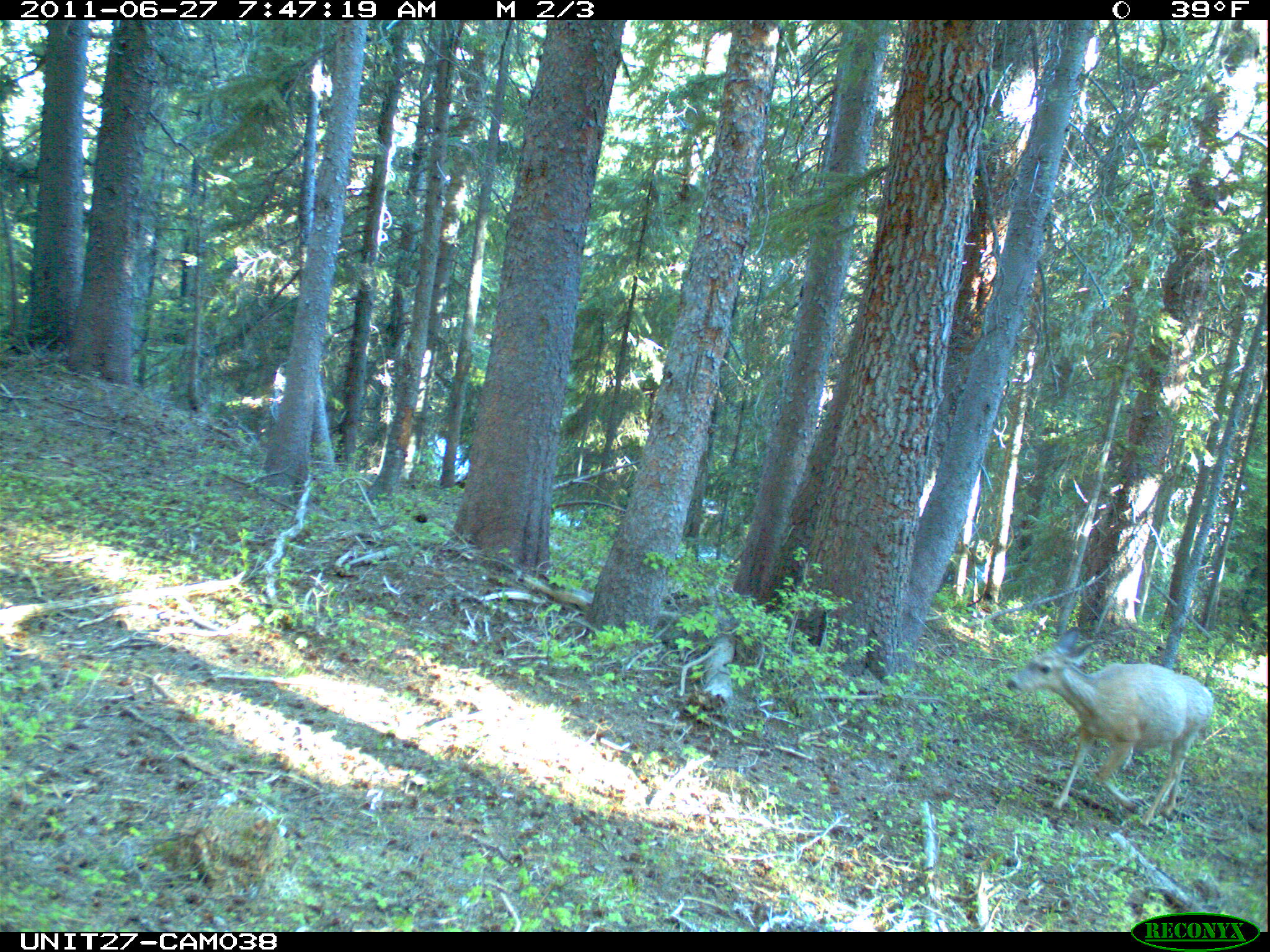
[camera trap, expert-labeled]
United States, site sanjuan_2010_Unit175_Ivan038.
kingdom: Animalia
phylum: Chordata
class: Mammalia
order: Artiodactyla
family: Cervidae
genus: Odocoileus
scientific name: Odocoileus hemionus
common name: mule deer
Odocoileus hemionus (mule deer).